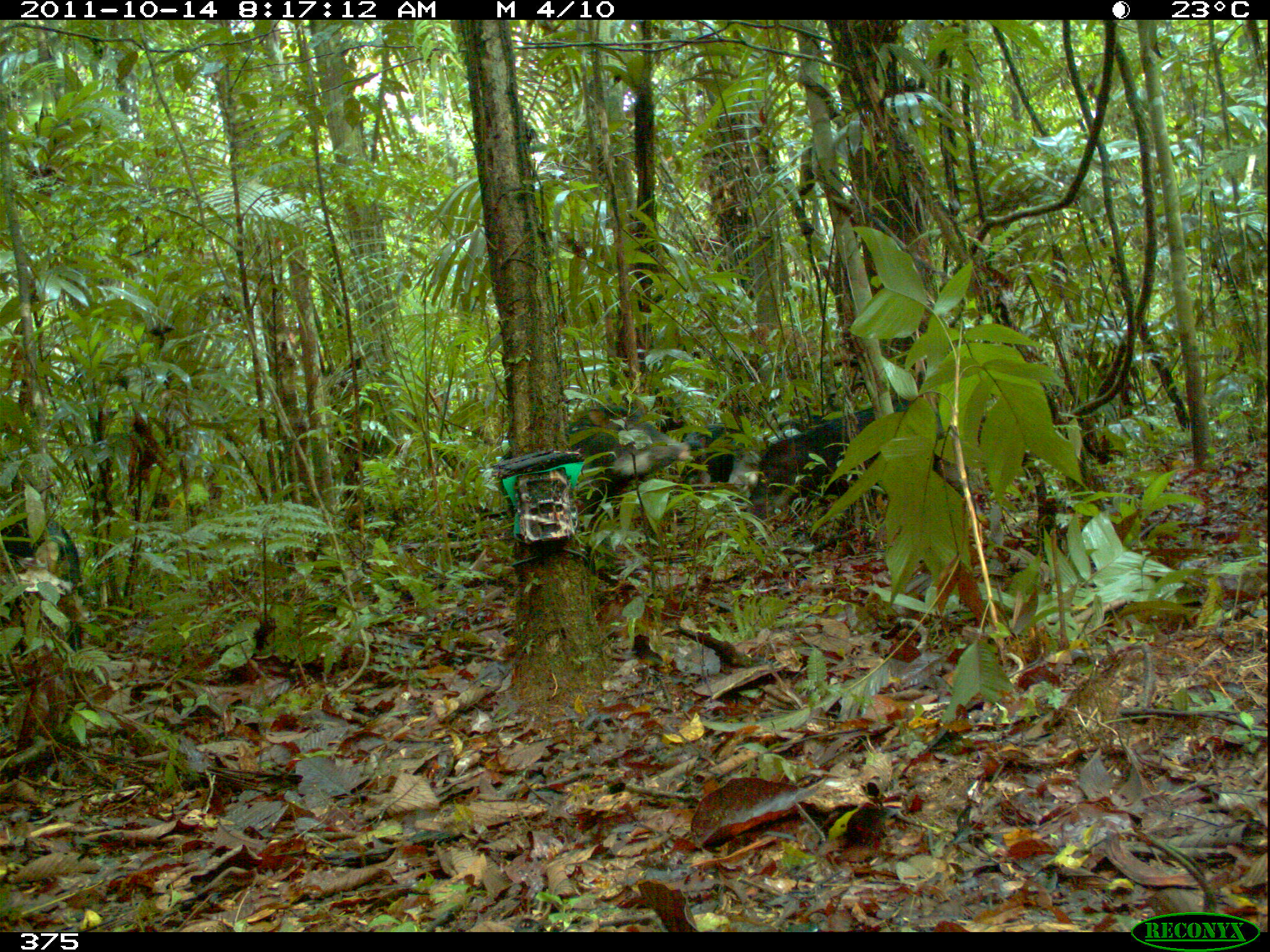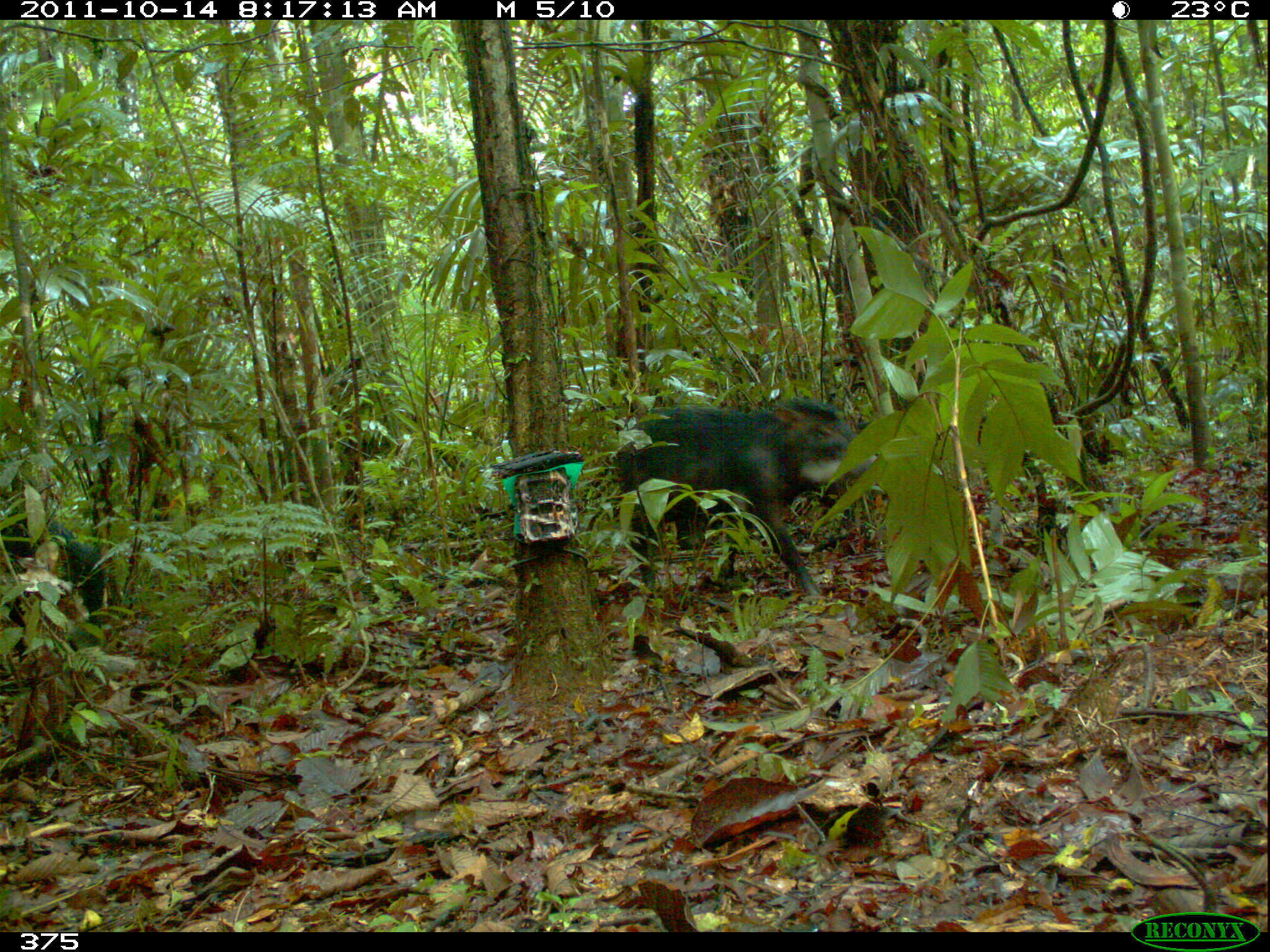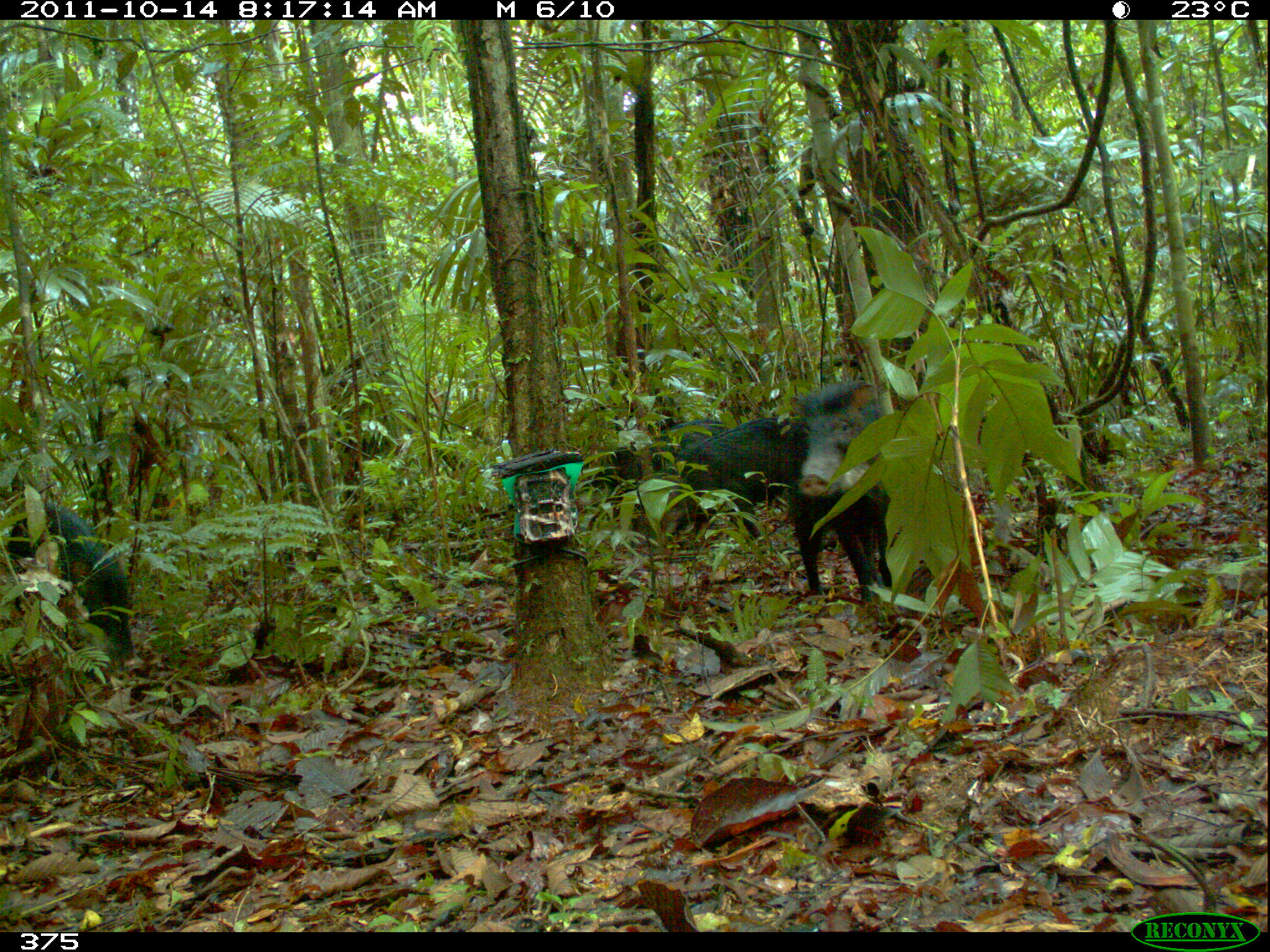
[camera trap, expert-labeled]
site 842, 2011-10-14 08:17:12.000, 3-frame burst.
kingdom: Animalia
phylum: Chordata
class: Mammalia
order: Artiodactyla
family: Tayassuidae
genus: Tayassu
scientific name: Tayassu pecari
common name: white-lipped peccary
Tayassu pecari (white-lipped peccary).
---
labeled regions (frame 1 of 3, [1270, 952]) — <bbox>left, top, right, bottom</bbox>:
tayassu pecari: <bbox>499, 407, 689, 564</bbox>; <bbox>745, 399, 945, 526</bbox>; <bbox>1, 510, 85, 681</bbox>; <bbox>660, 424, 756, 526</bbox>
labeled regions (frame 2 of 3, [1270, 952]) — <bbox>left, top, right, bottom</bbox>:
tayassu pecari: <bbox>609, 397, 879, 601</bbox>; <bbox>1, 502, 108, 628</bbox>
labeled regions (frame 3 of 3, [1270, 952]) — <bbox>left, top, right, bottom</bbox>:
tayassu pecari: <bbox>778, 379, 893, 607</bbox>; <bbox>0, 496, 136, 683</bbox>; <bbox>653, 416, 811, 543</bbox>; <bbox>576, 420, 730, 523</bbox>